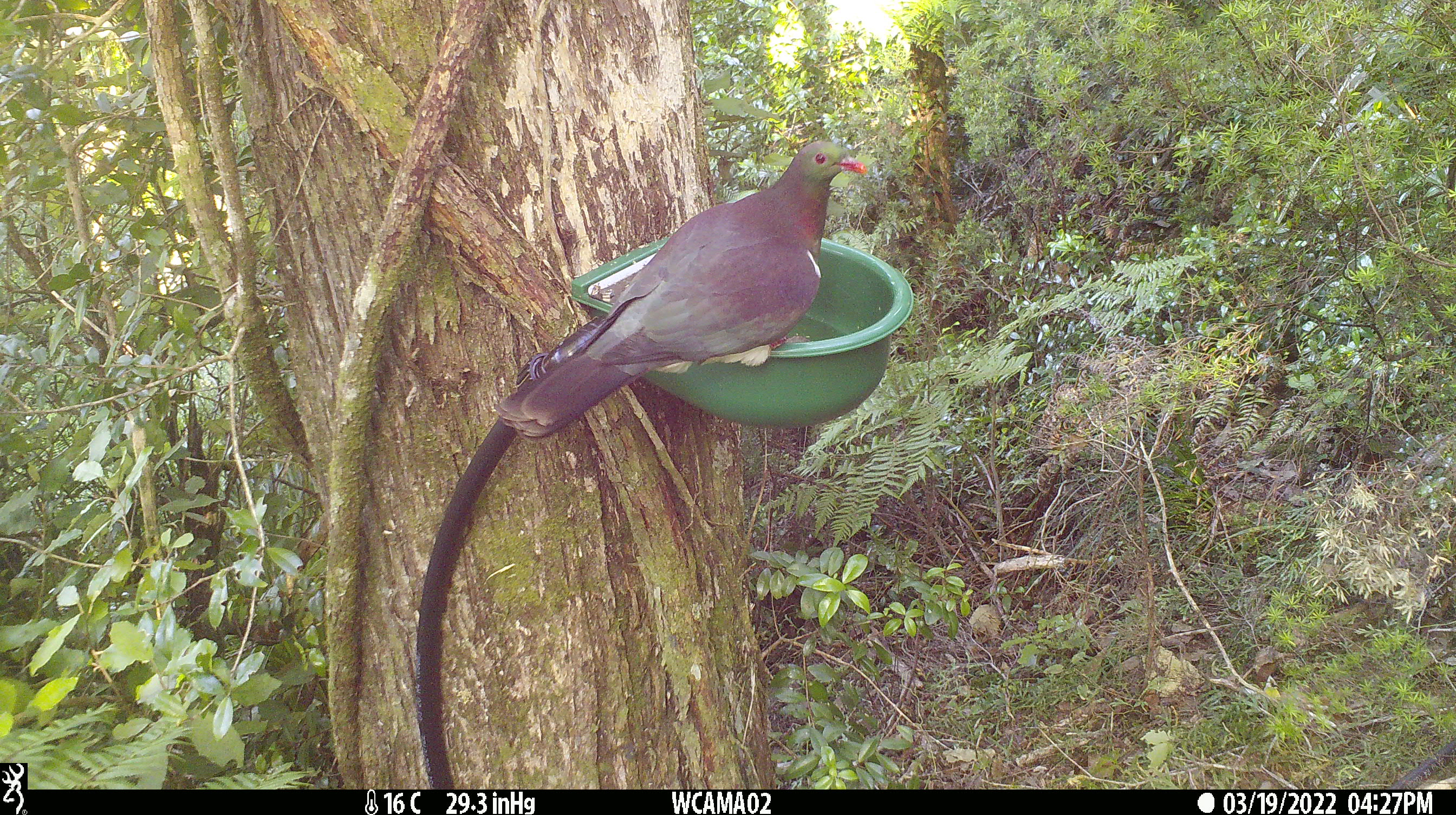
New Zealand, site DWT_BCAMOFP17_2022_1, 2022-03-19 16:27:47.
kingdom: Animalia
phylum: Chordata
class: Aves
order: Columbiformes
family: Columbidae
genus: Hemiphaga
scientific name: Hemiphaga novaeseelandiae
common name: new zealand pigeon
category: kereru